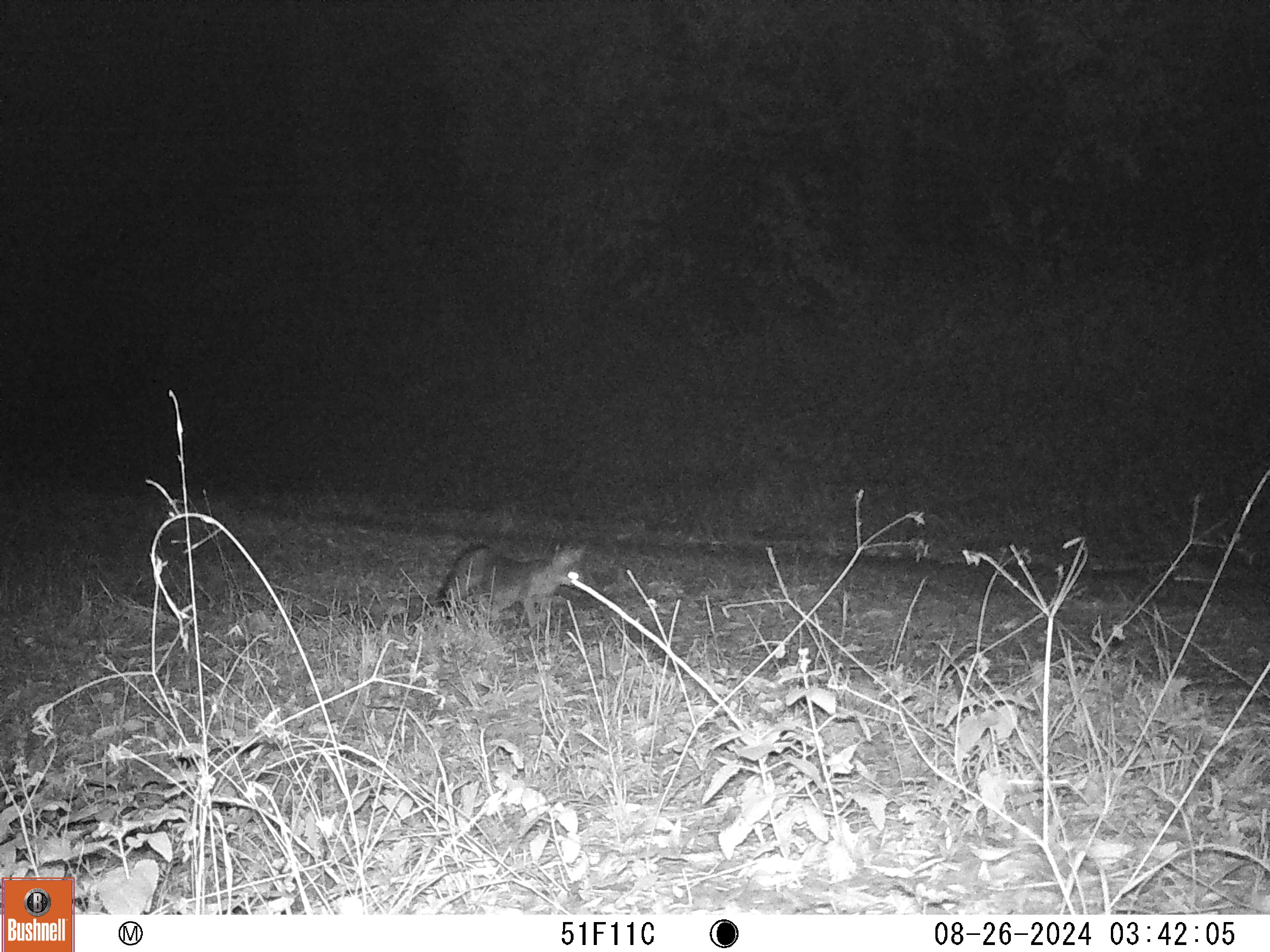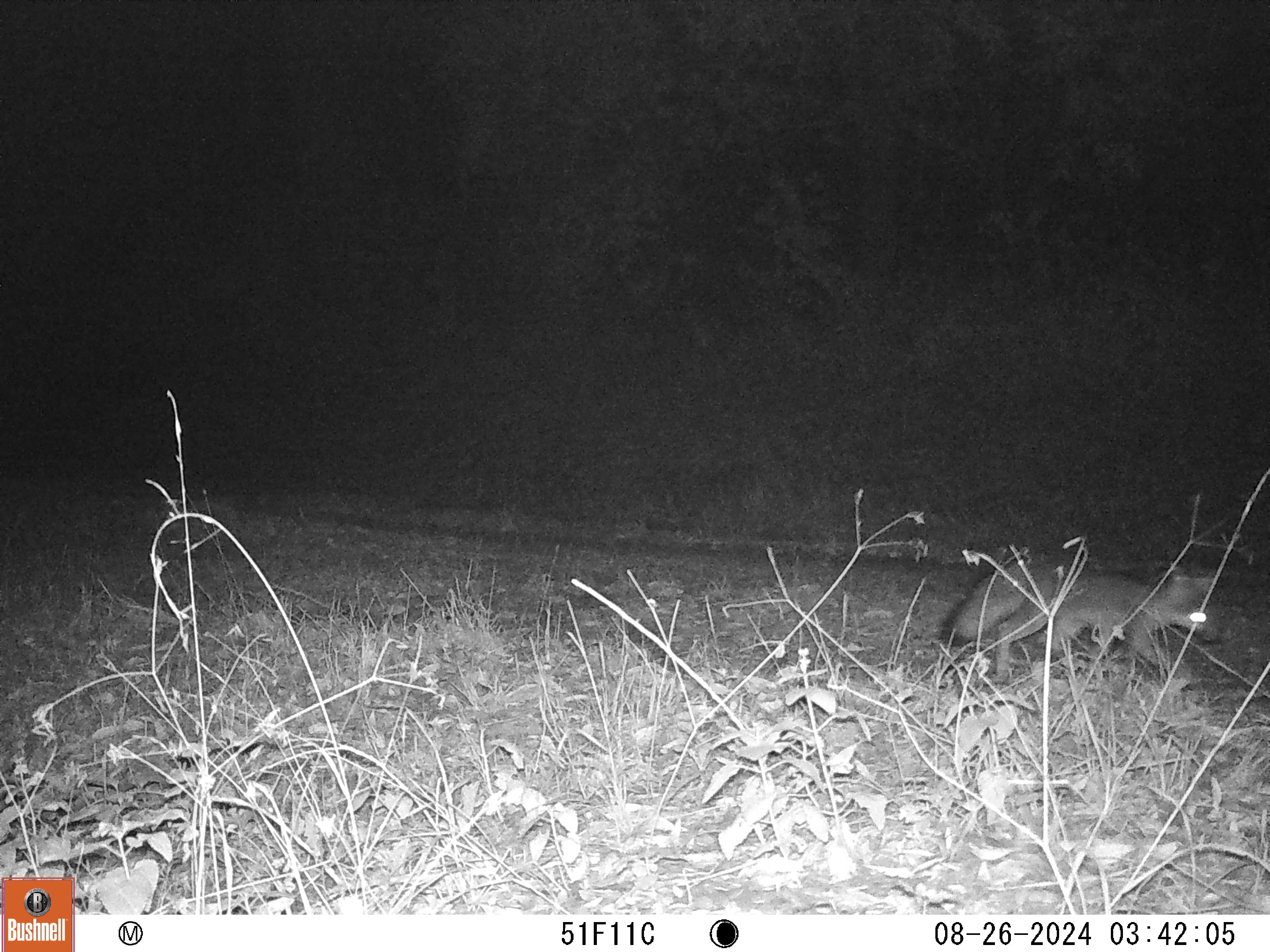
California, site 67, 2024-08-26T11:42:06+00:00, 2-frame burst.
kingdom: Animalia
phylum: Chordata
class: Mammalia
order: Carnivora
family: Canidae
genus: Urocyon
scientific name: Urocyon cinereoargenteus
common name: gray fox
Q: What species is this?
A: Gray fox (Urocyon cinereoargenteus).